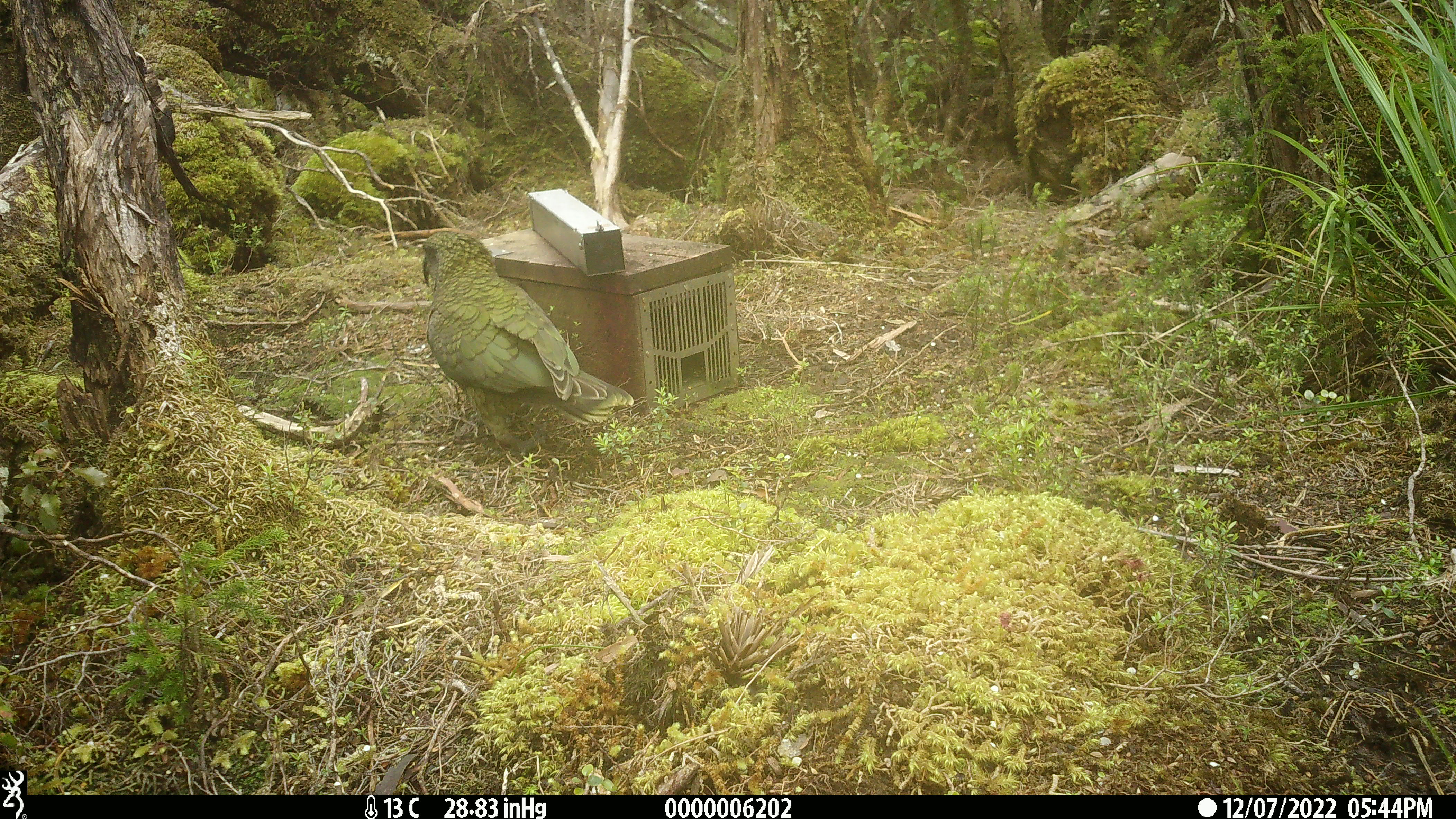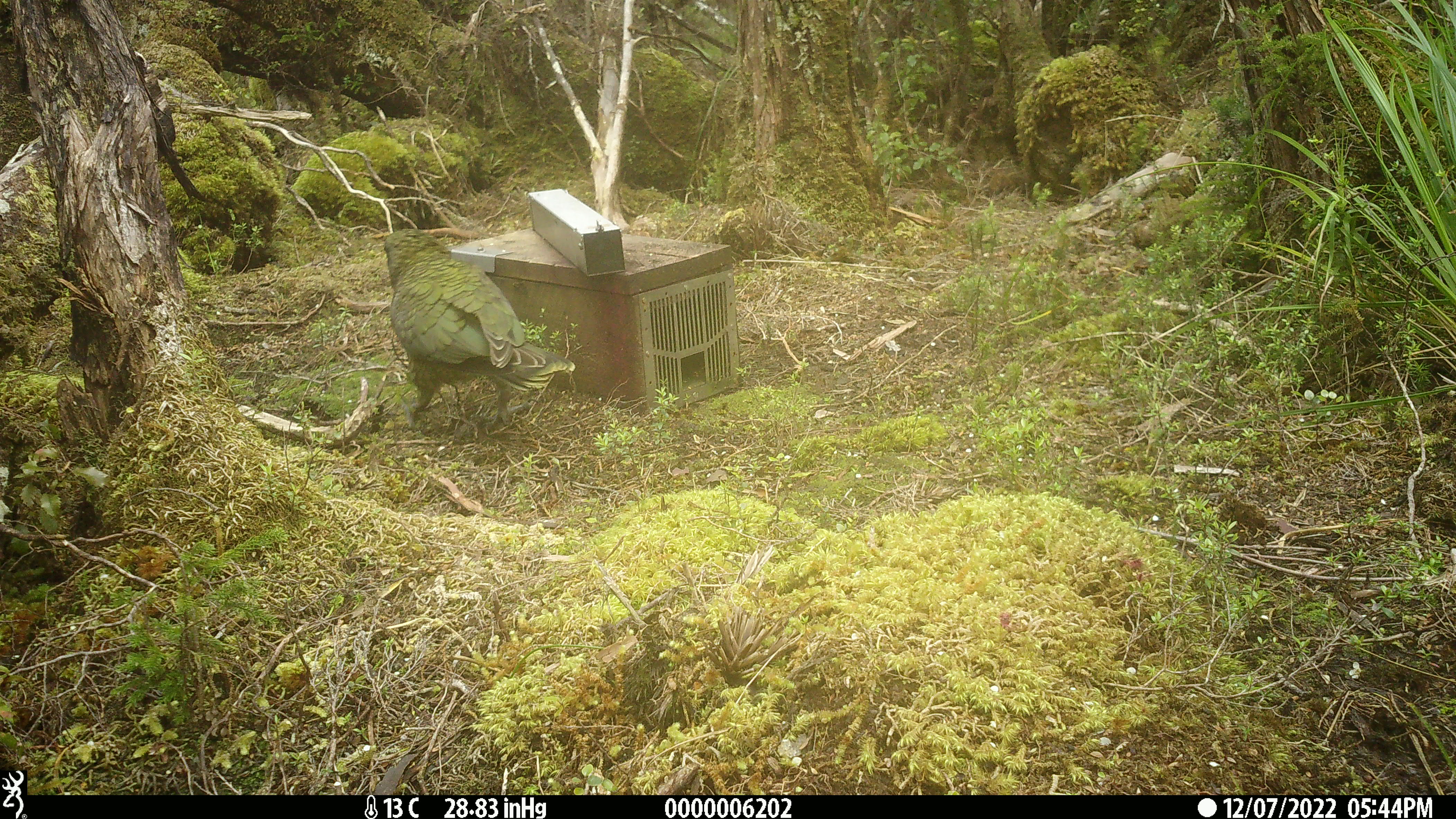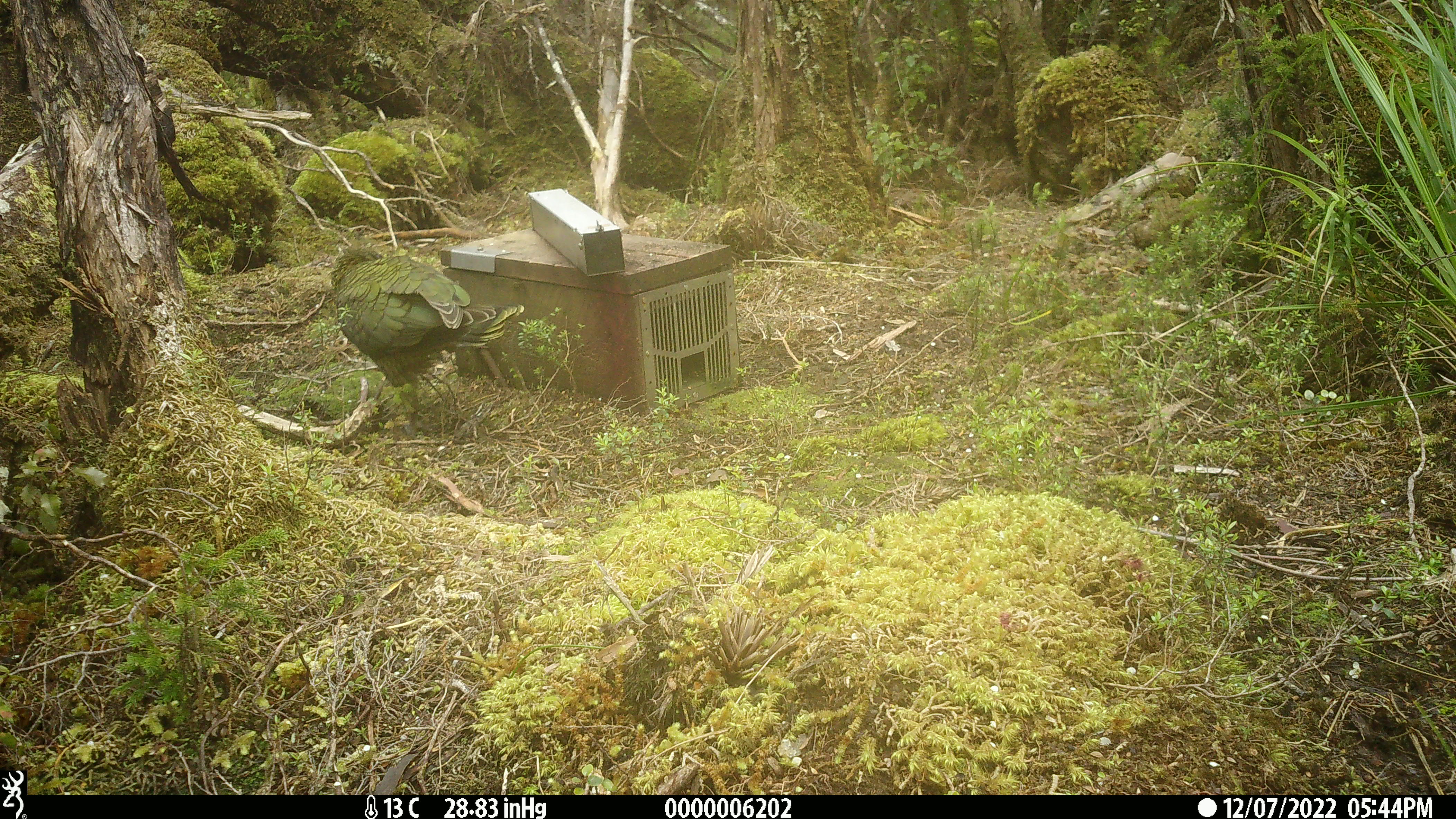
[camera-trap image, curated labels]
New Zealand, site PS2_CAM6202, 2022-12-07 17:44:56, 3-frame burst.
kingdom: Animalia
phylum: Chordata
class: Aves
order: Psittaciformes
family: Strigopidae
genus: Nestor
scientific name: Nestor notabilis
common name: kea